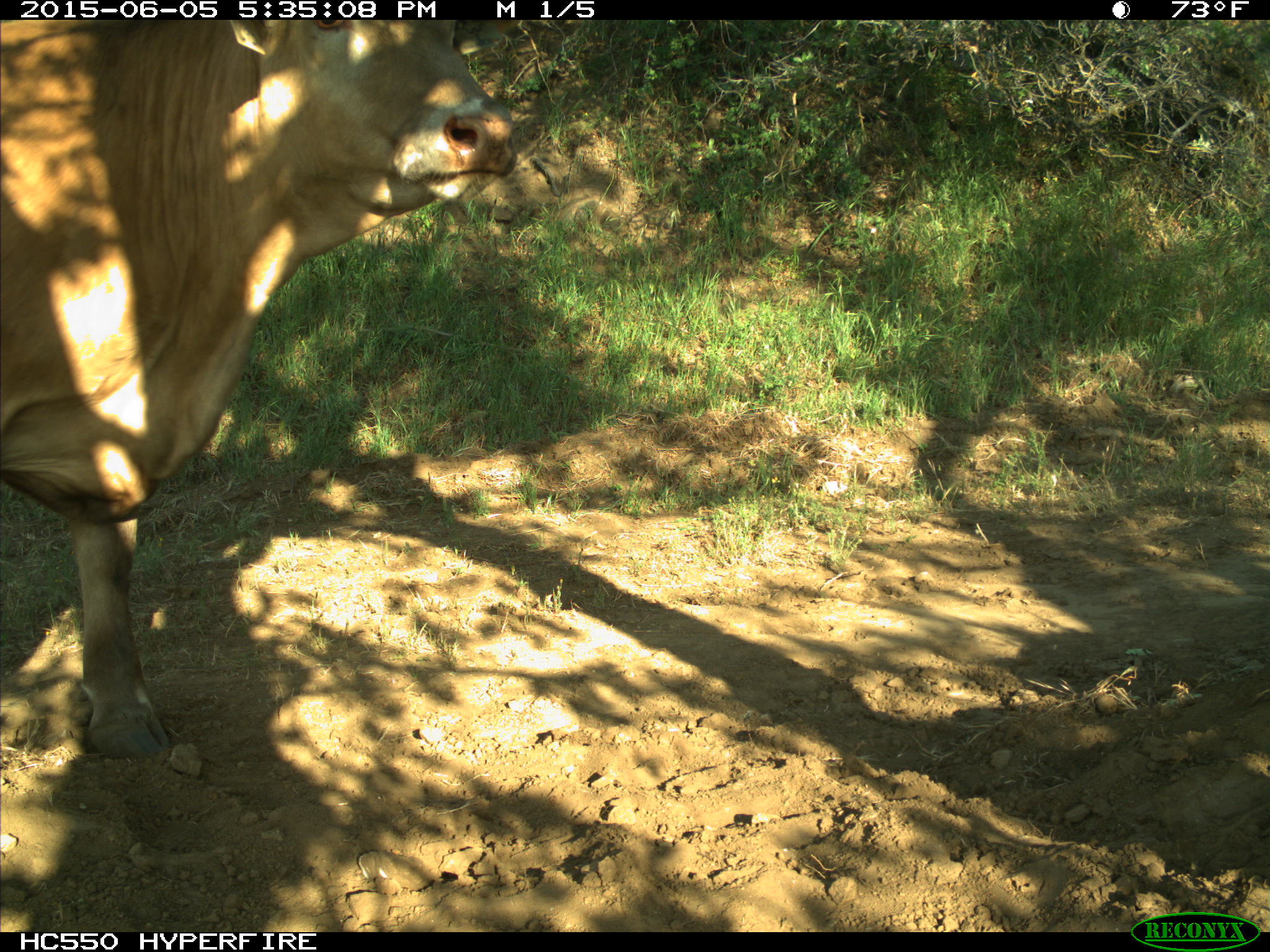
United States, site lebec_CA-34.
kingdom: Animalia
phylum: Chordata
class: Mammalia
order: Artiodactyla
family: Bovidae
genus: Bos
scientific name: Bos taurus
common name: domestic cow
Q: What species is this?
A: Bos taurus (domestic cow).